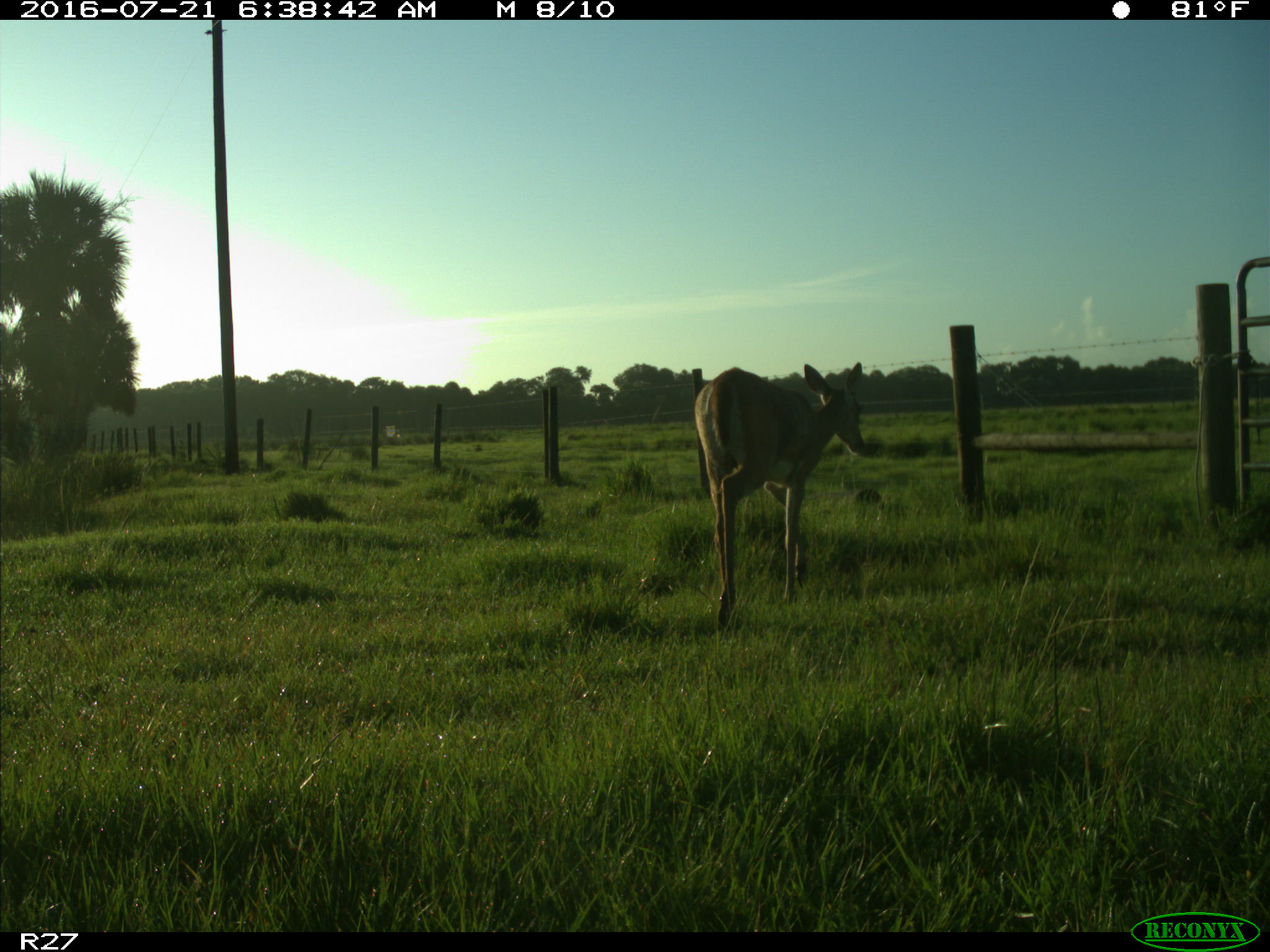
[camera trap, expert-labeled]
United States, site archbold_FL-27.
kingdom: Animalia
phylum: Chordata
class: Mammalia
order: Artiodactyla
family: Cervidae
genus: Odocoileus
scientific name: Odocoileus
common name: deer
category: unidentified deer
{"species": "unidentified deer (deer) (Odocoileus)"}